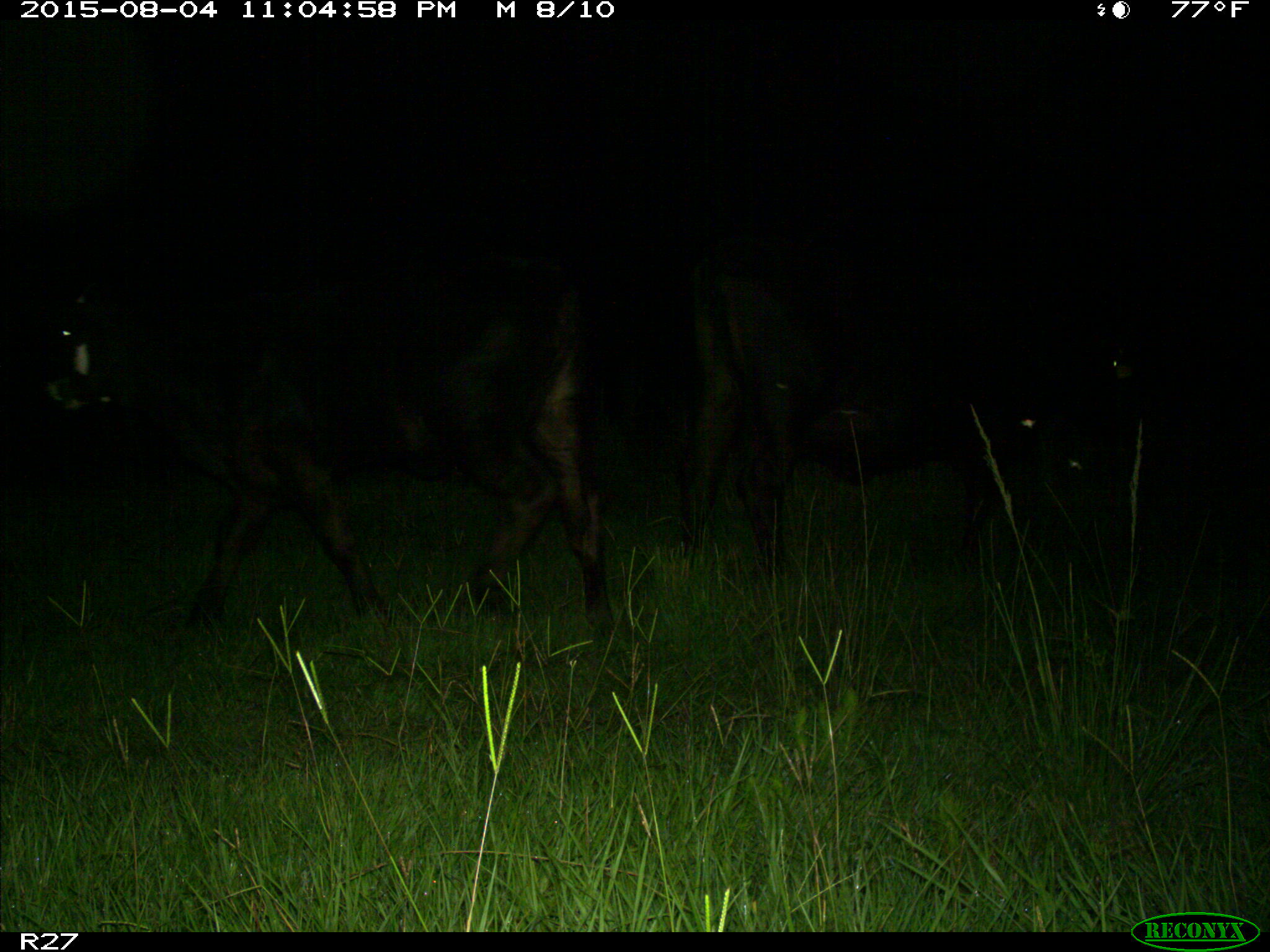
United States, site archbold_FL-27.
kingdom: Animalia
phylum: Chordata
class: Mammalia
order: Artiodactyla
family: Bovidae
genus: Bos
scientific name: Bos taurus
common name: domestic cow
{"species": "Bos taurus (domestic cow)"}